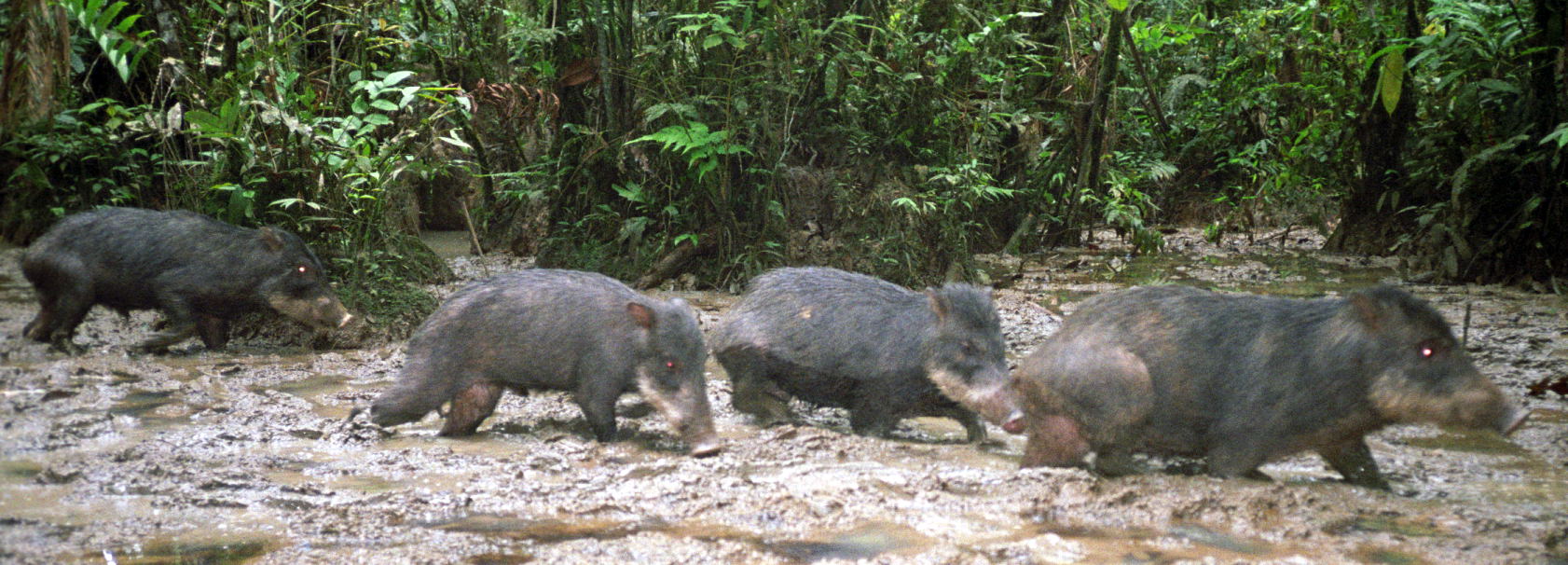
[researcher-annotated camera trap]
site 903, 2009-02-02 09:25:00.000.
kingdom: Animalia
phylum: Chordata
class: Mammalia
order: Artiodactyla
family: Tayassuidae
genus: Tayassu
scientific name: Tayassu pecari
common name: white-lipped peccary